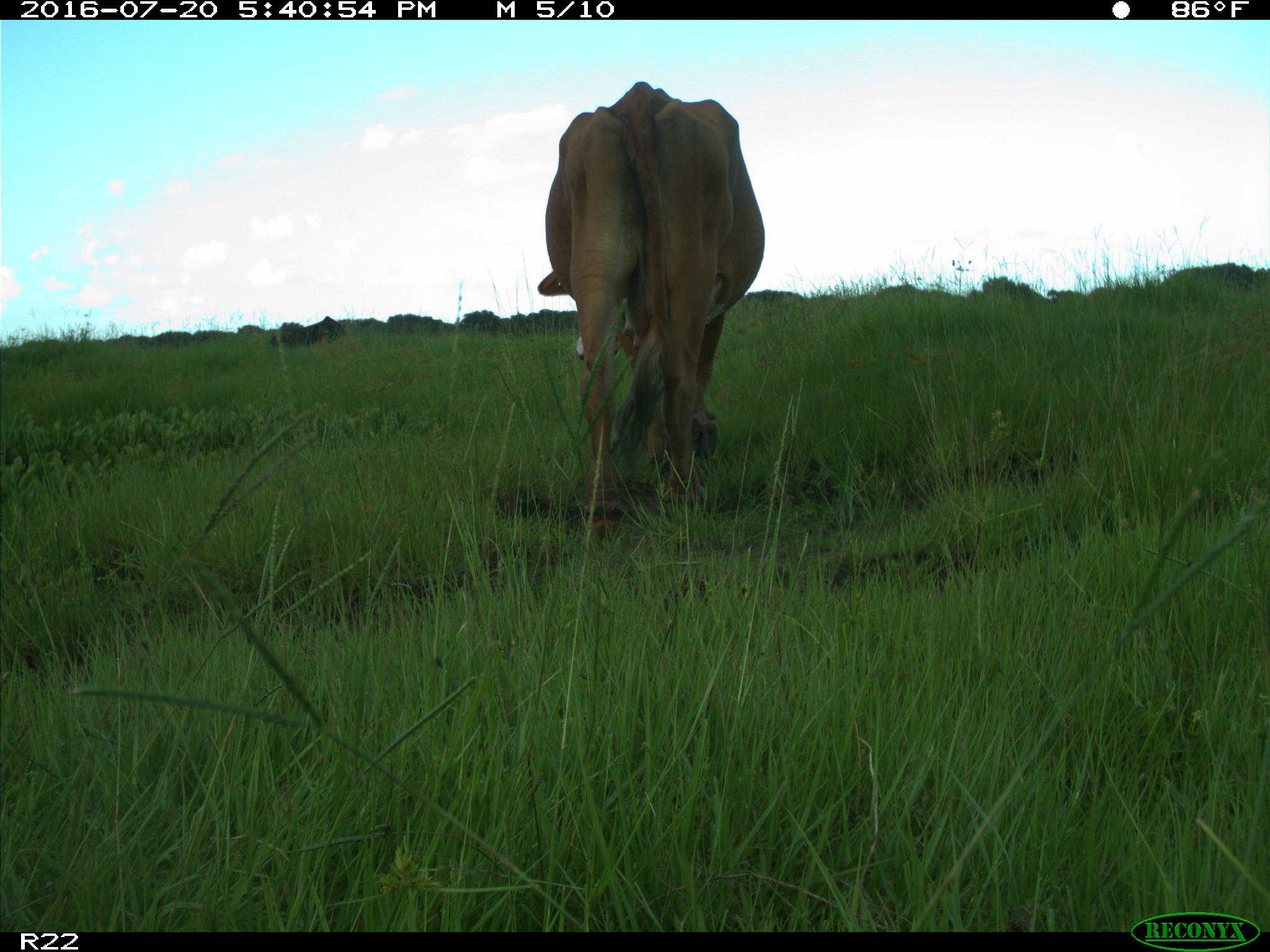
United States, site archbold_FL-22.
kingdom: Animalia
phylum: Chordata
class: Mammalia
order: Artiodactyla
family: Bovidae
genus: Bos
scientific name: Bos taurus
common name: domestic cow